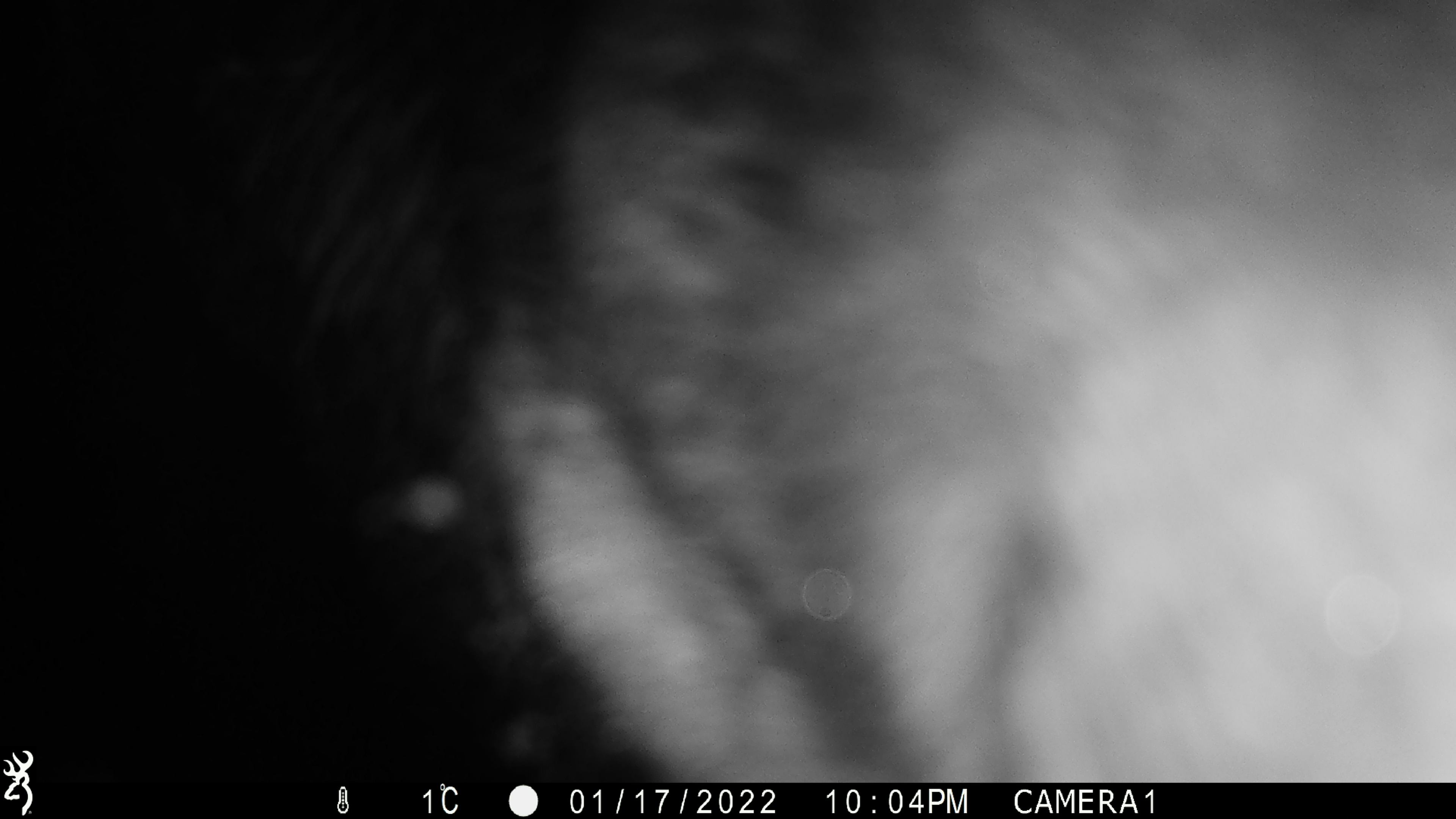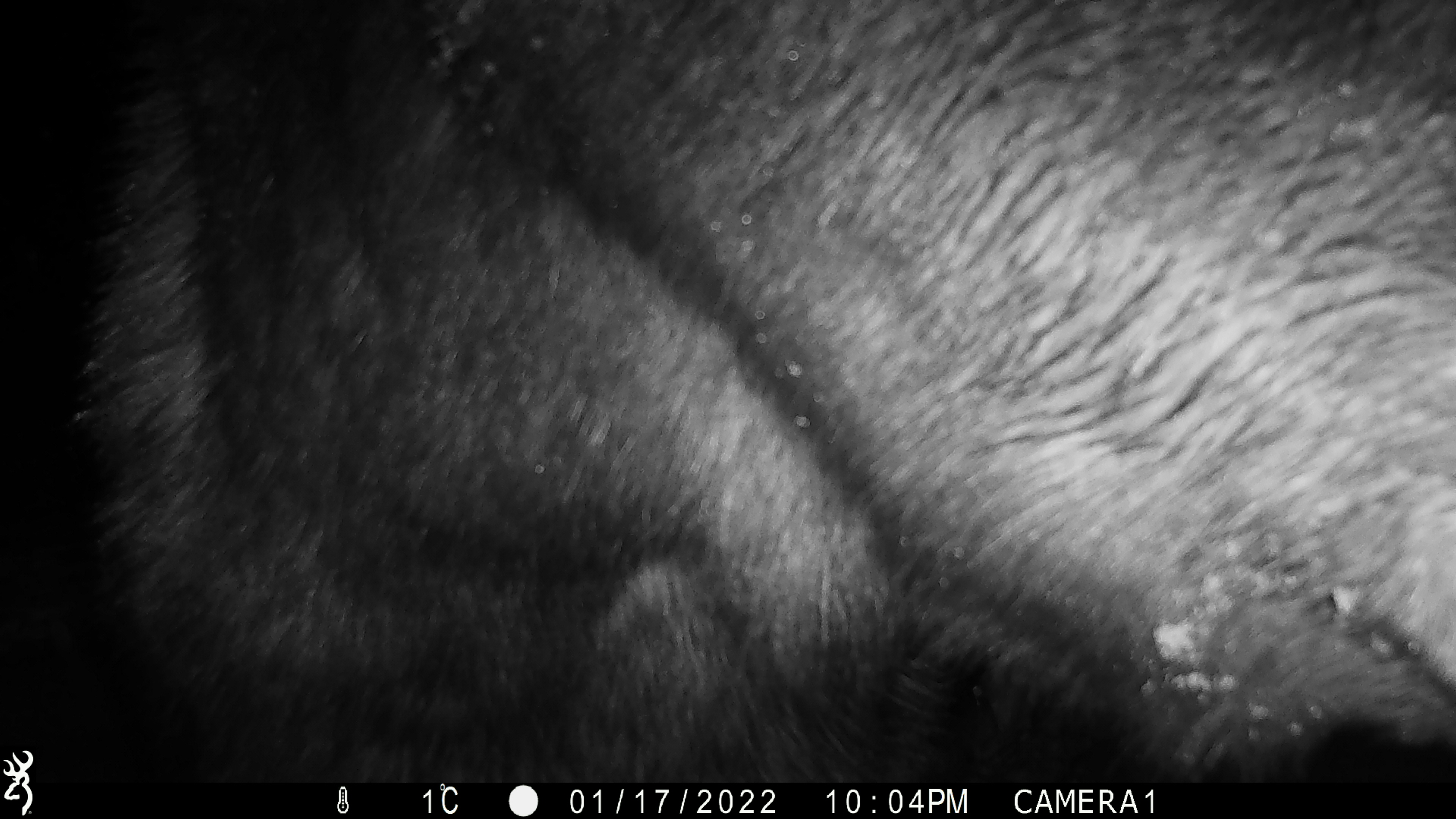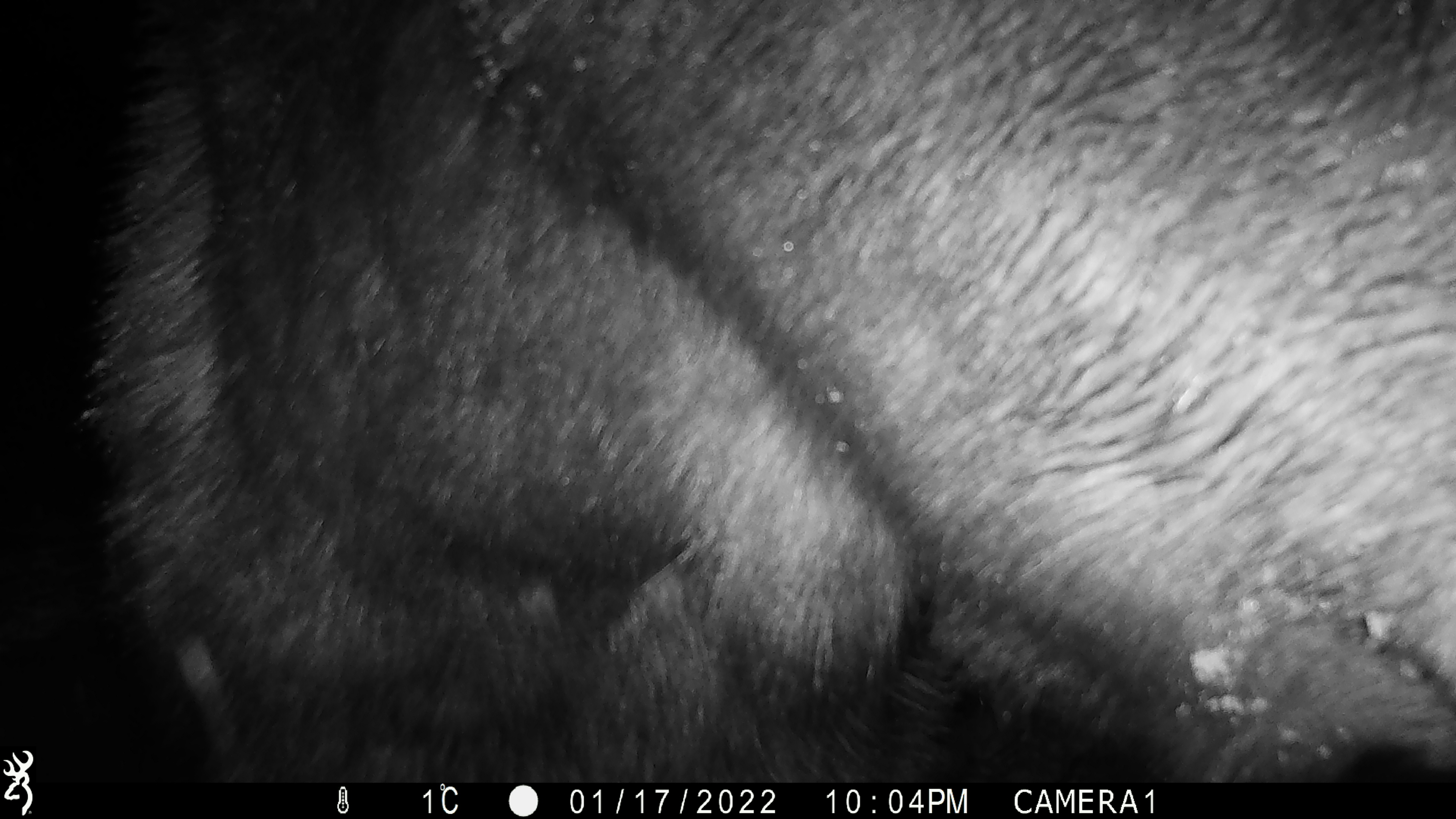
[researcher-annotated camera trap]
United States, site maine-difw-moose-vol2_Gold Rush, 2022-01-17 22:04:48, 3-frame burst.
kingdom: Animalia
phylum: Chordata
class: Mammalia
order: Artiodactyla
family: Cervidae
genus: Alces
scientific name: Alces alces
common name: moose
Moose (Alces alces).